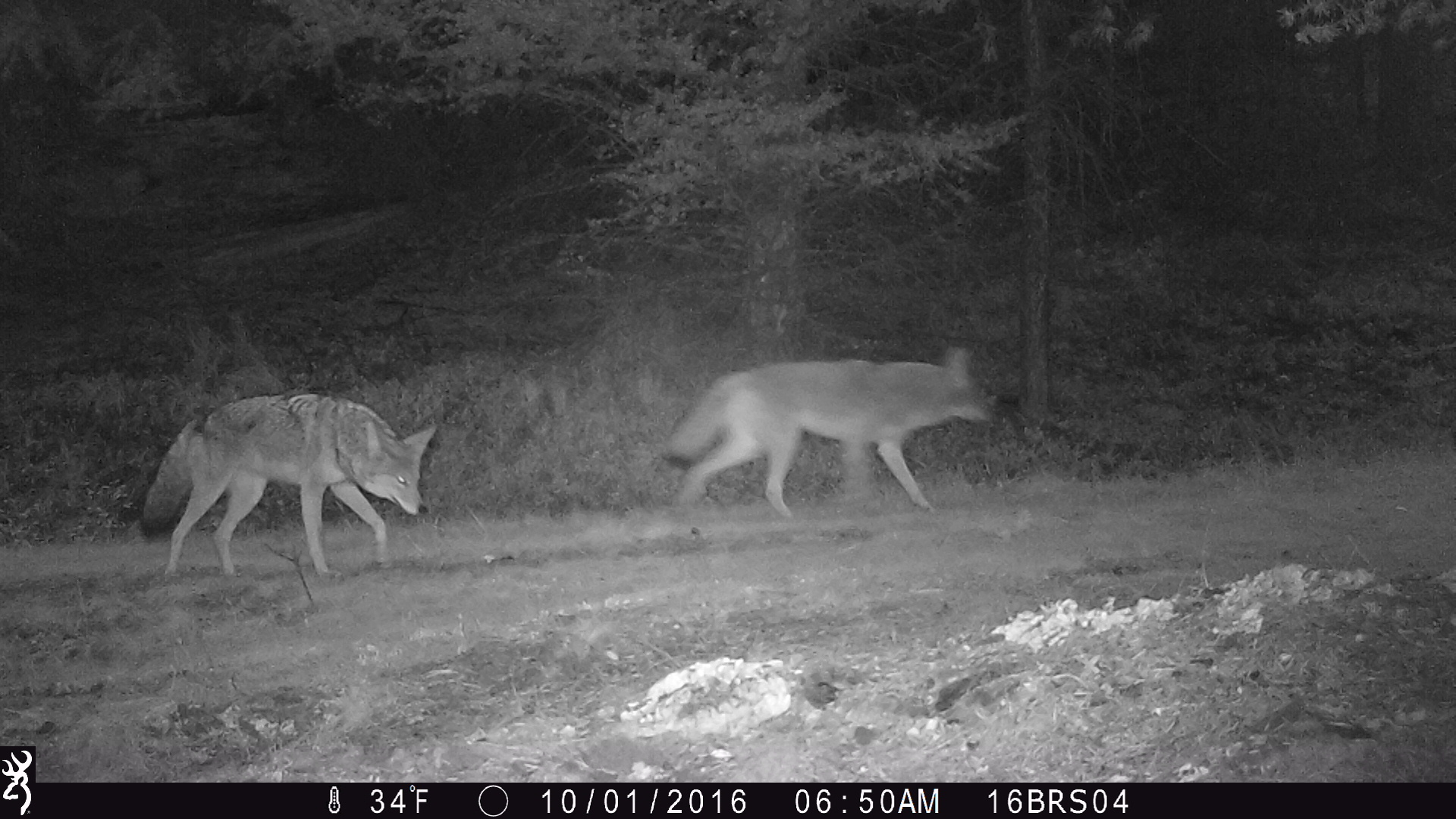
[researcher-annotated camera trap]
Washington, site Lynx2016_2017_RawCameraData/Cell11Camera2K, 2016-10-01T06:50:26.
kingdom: Animalia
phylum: Chordata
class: Mammalia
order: Carnivora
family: Canidae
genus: Canis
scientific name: Canis latrans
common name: coyote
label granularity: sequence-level